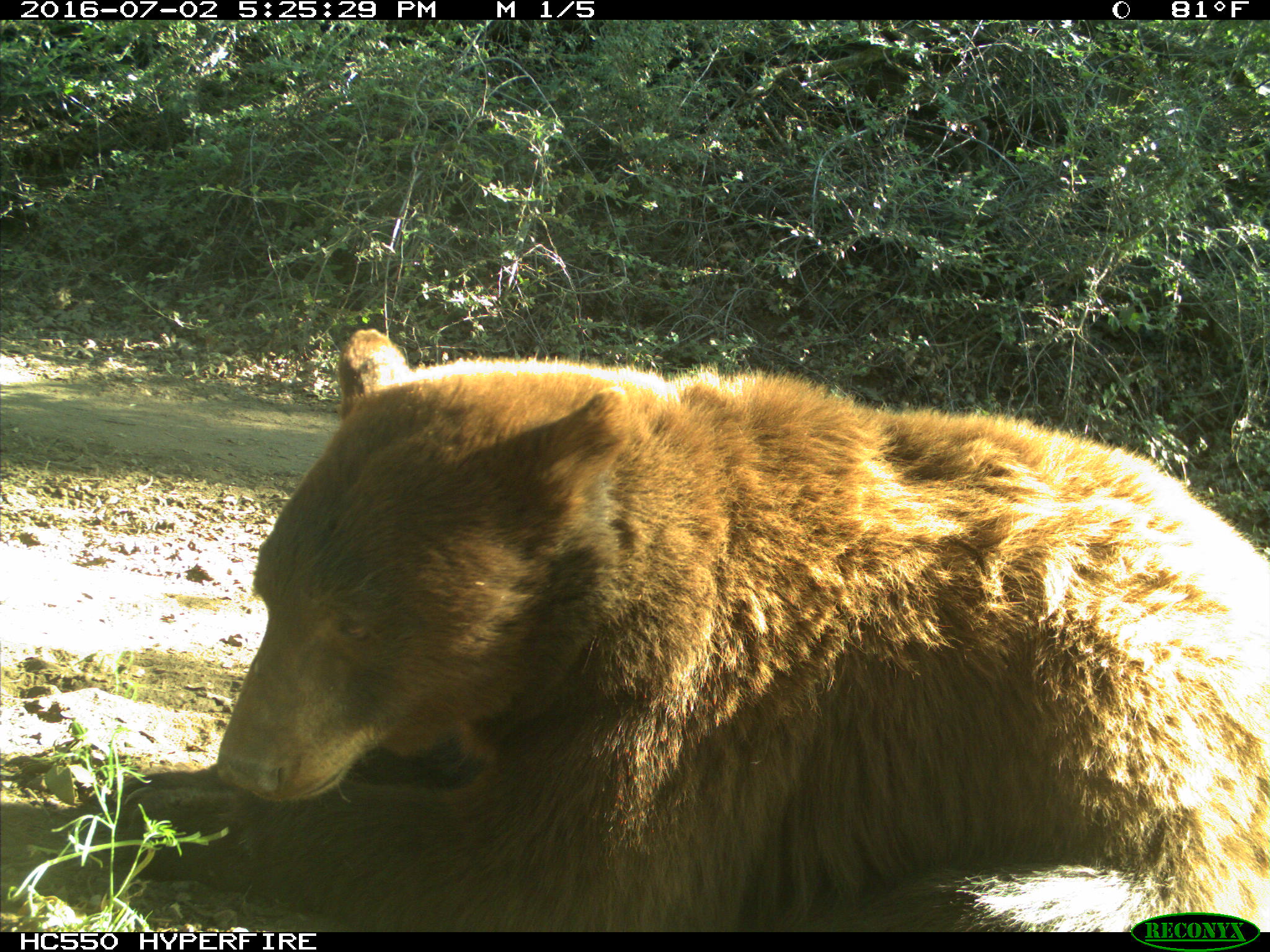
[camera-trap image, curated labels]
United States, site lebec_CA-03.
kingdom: Animalia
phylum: Chordata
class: Mammalia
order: Carnivora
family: Ursidae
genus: Ursus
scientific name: Ursus americanus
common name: american black bear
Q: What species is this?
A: Ursus americanus (american black bear).